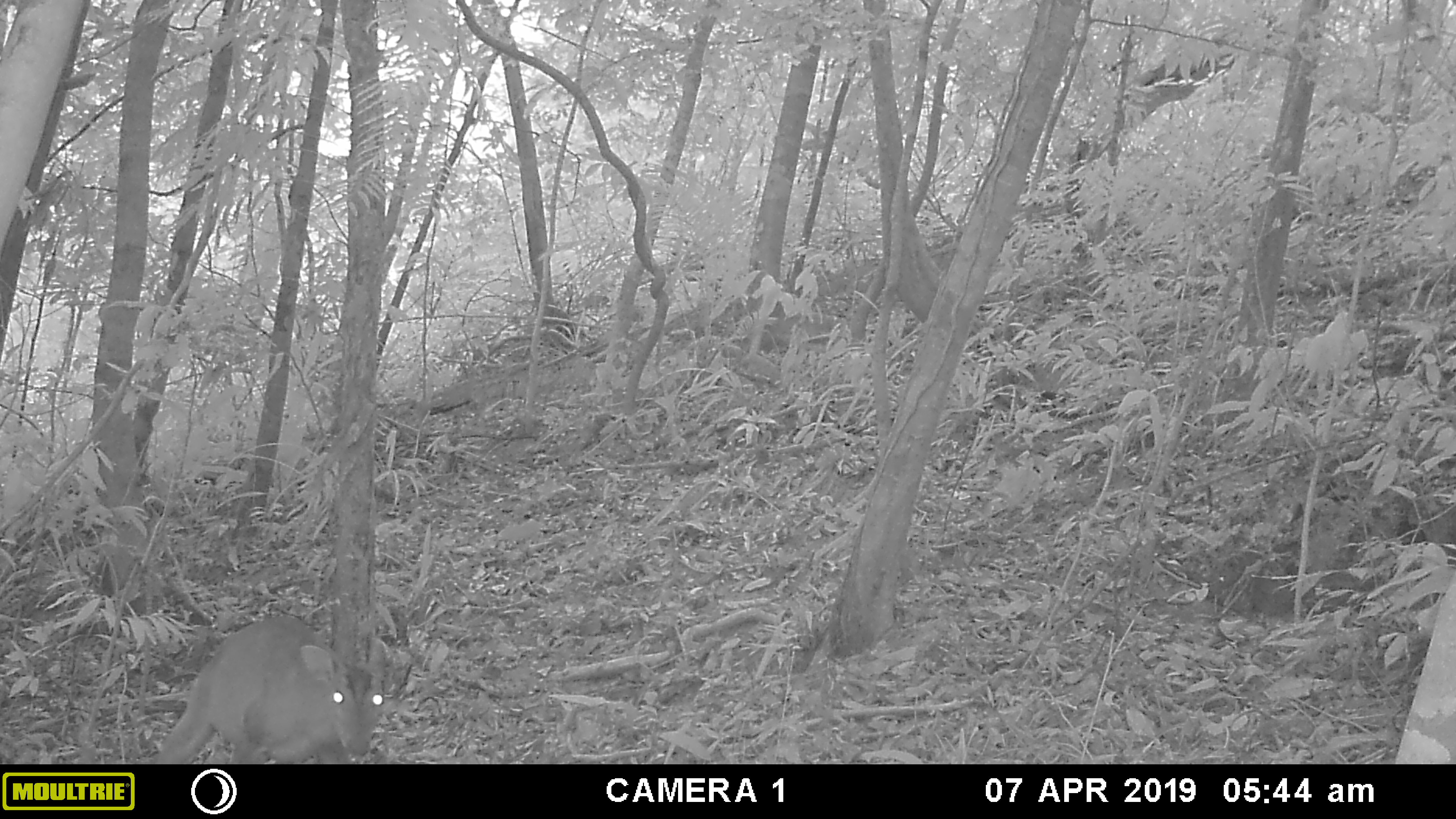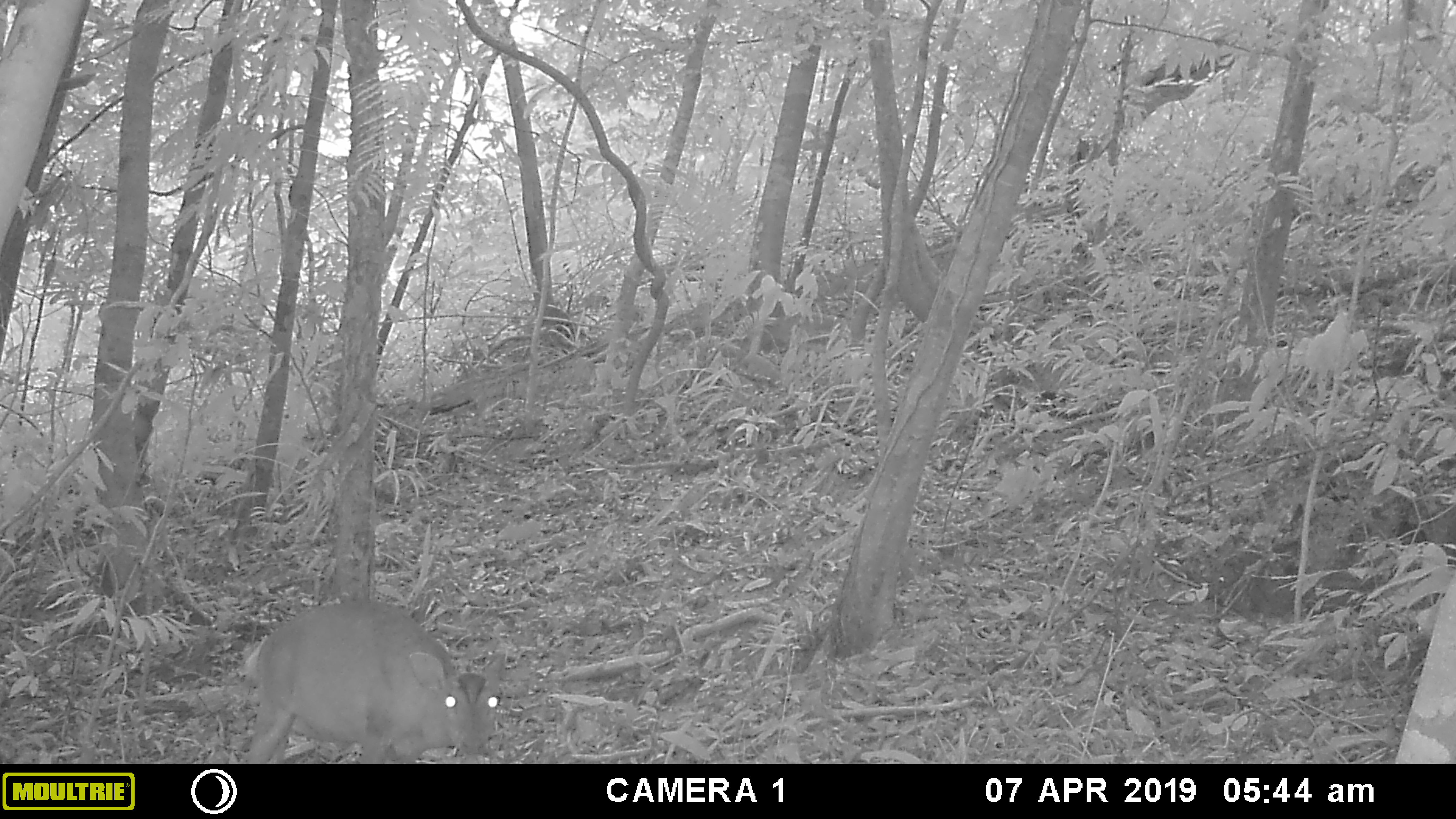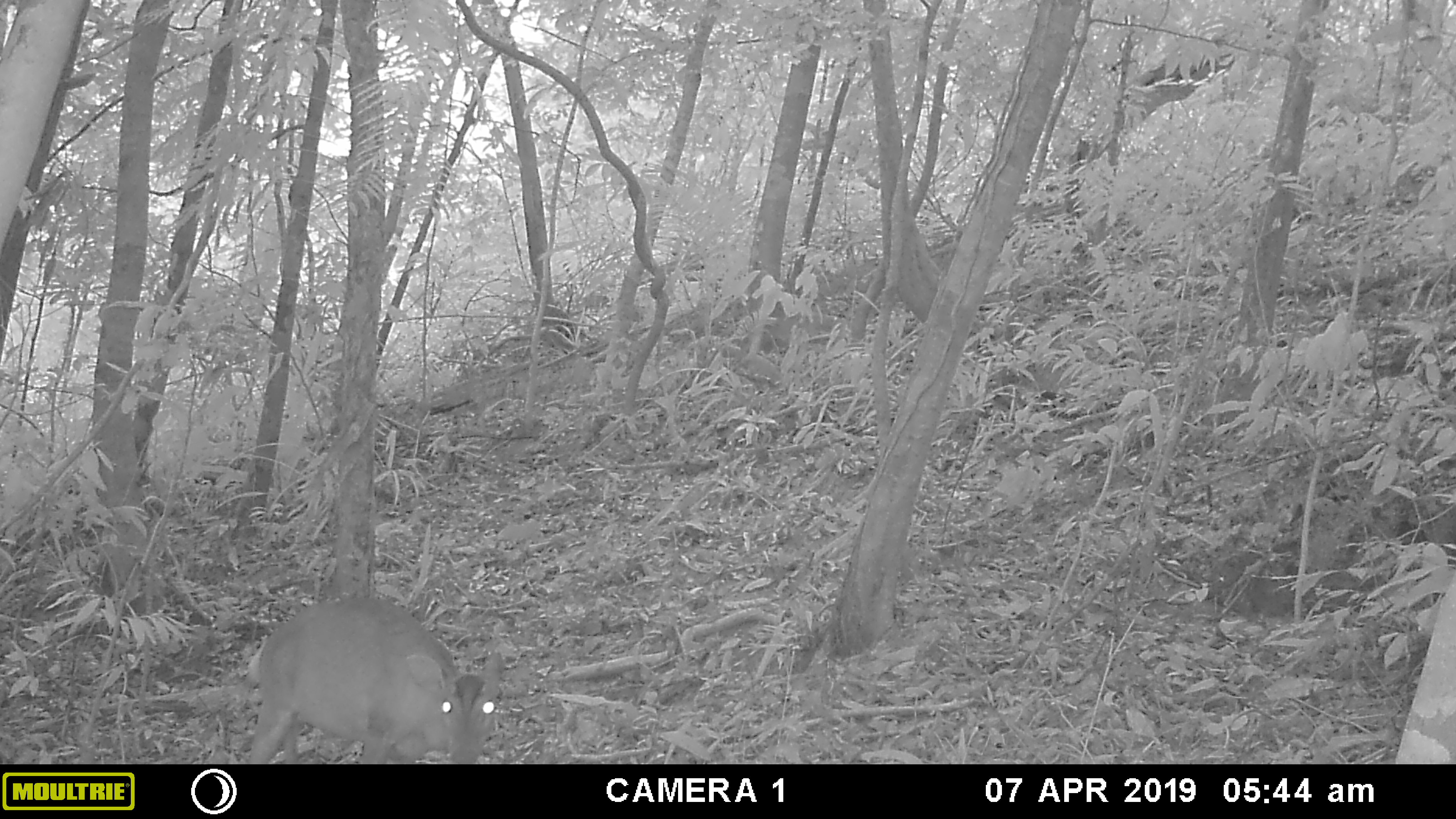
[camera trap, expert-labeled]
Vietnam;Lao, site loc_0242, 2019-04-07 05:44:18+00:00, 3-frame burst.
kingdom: Animalia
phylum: Chordata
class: Mammalia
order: Artiodactyla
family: Cervidae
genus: Muntiacus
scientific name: Muntiacus vuquangensis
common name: large-antlered muntjac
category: large antlered muntjac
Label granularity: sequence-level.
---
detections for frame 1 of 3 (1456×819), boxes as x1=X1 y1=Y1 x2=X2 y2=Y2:
large antlered muntjac: x1=155 y1=615 x2=389 y2=763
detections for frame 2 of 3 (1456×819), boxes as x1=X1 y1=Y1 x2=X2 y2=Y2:
large antlered muntjac: x1=244 y1=600 x2=509 y2=764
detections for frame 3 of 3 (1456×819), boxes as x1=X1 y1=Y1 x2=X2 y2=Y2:
large antlered muntjac: x1=245 y1=596 x2=503 y2=765